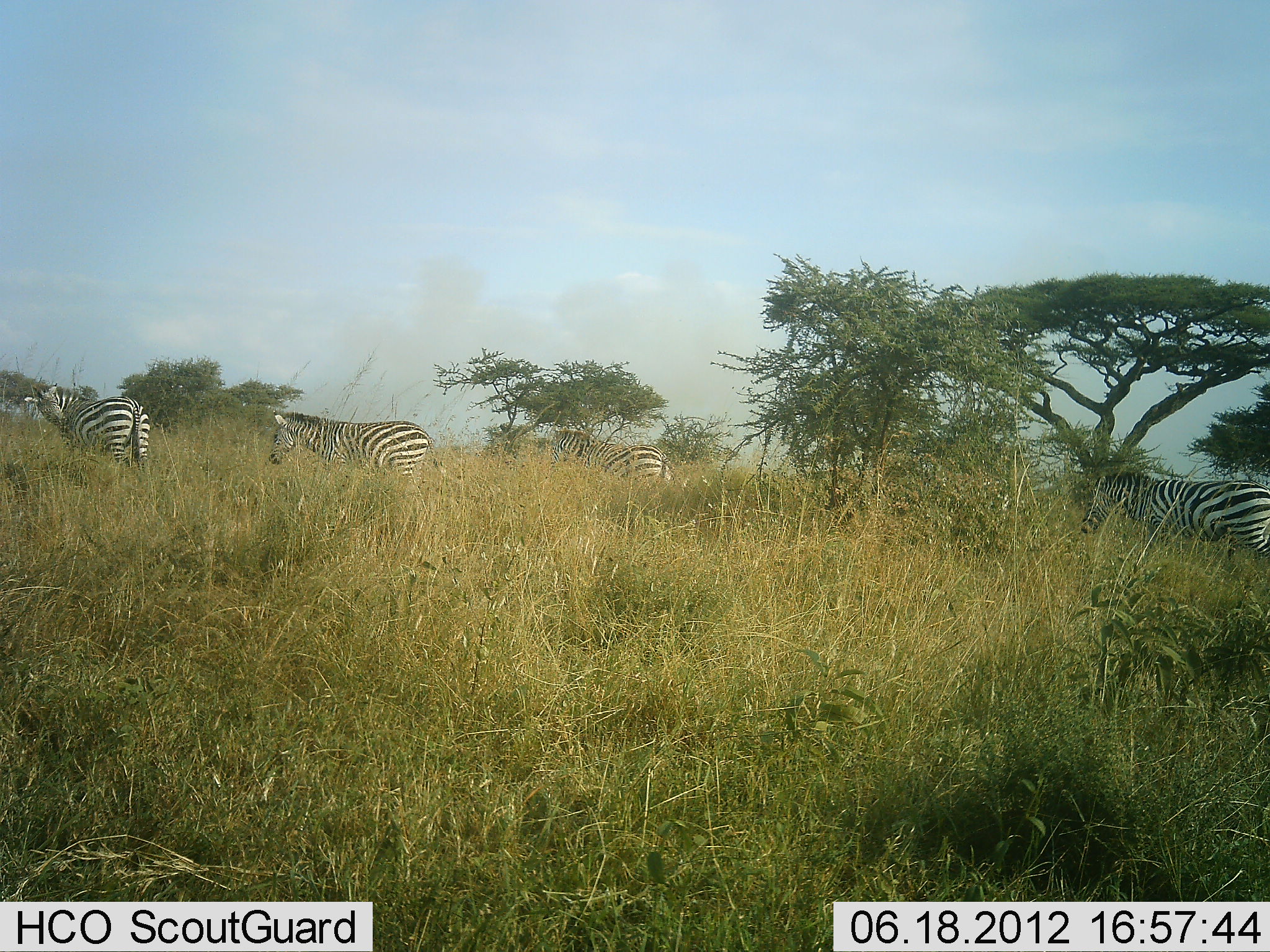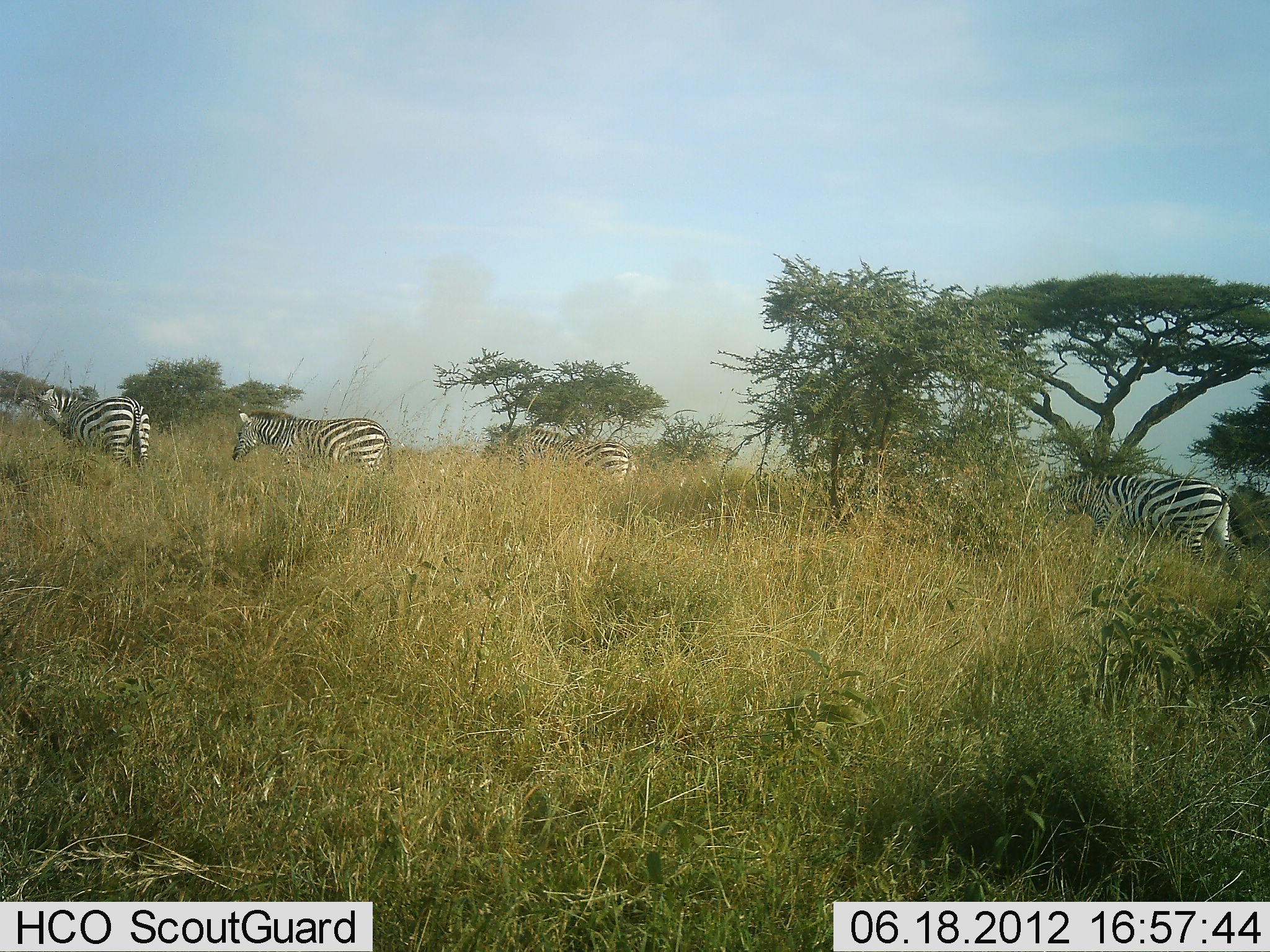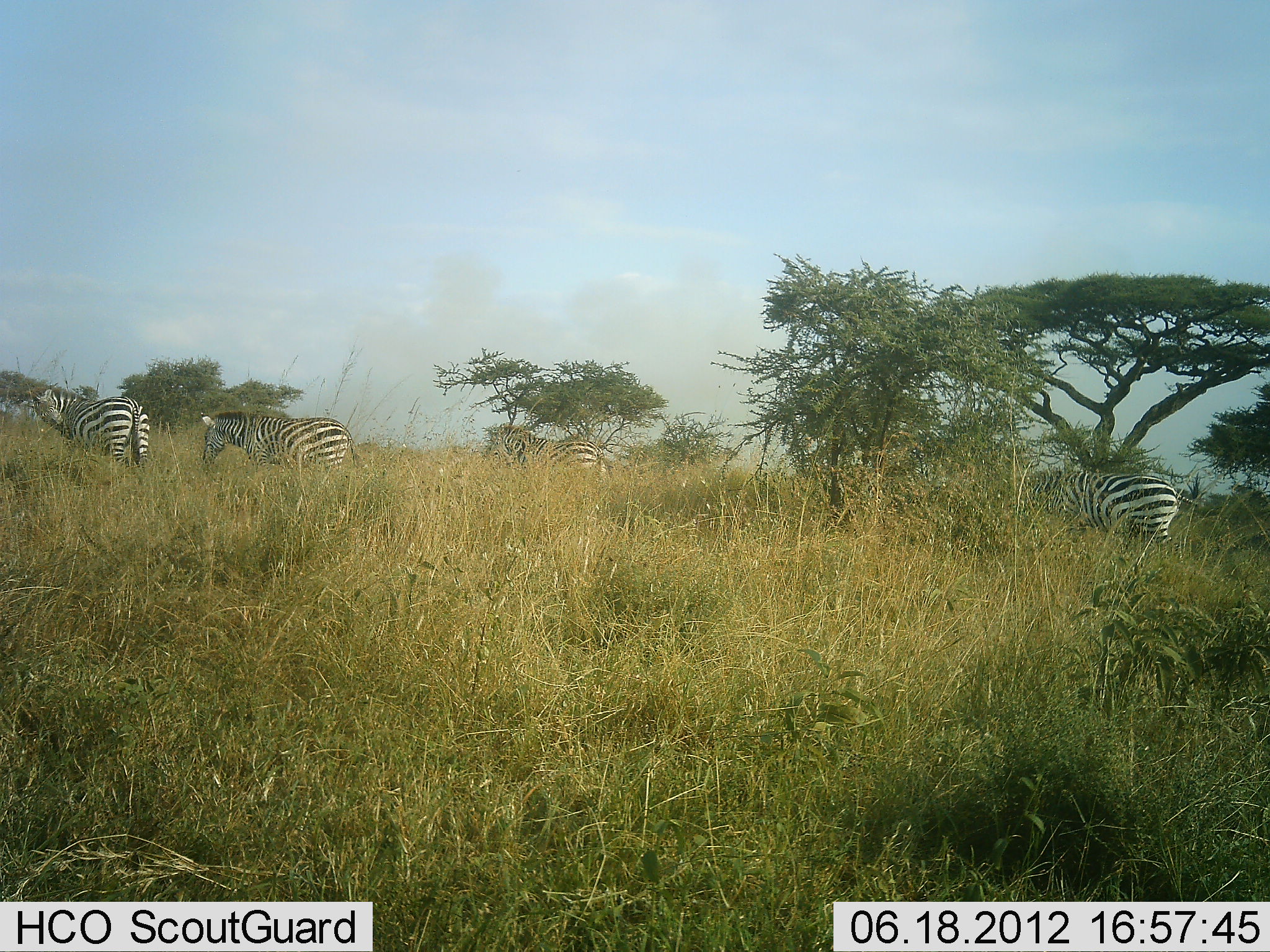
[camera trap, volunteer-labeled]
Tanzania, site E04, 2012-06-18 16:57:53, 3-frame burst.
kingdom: Animalia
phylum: Chordata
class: Mammalia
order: Perissodactyla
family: Equidae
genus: Equus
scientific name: Equus quagga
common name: plains zebra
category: zebra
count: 4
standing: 20%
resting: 0%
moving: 100%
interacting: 0%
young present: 0%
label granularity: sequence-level